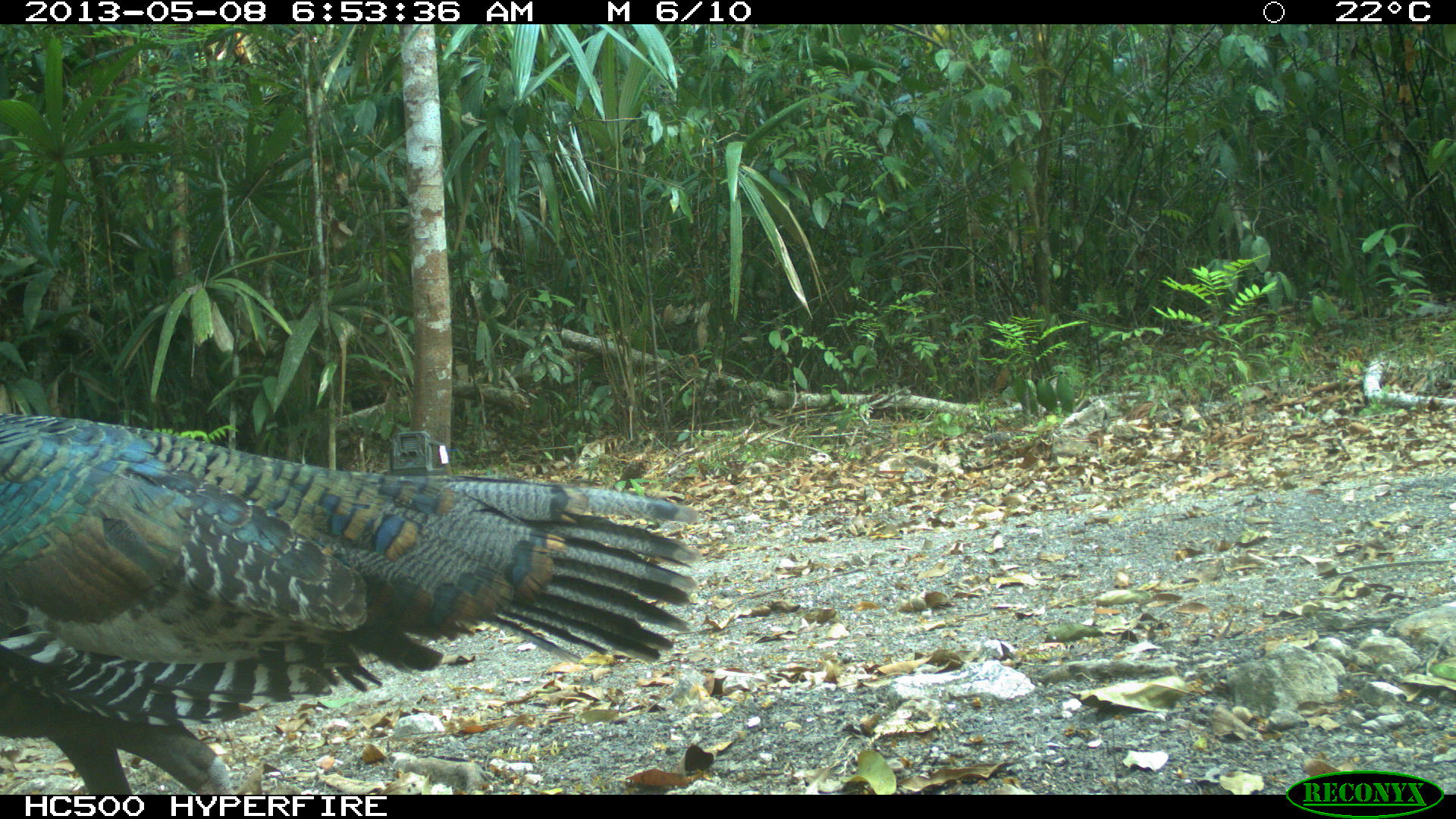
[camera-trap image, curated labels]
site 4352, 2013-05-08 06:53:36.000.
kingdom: Animalia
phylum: Chordata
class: Aves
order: Galliformes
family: Phasianidae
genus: Meleagris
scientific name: Meleagris ocellata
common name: ocellated turkey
Meleagris ocellata (ocellated turkey), count 4.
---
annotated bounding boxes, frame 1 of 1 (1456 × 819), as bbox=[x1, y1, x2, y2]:
meleagris ocellata: bbox=[0, 405, 701, 793]